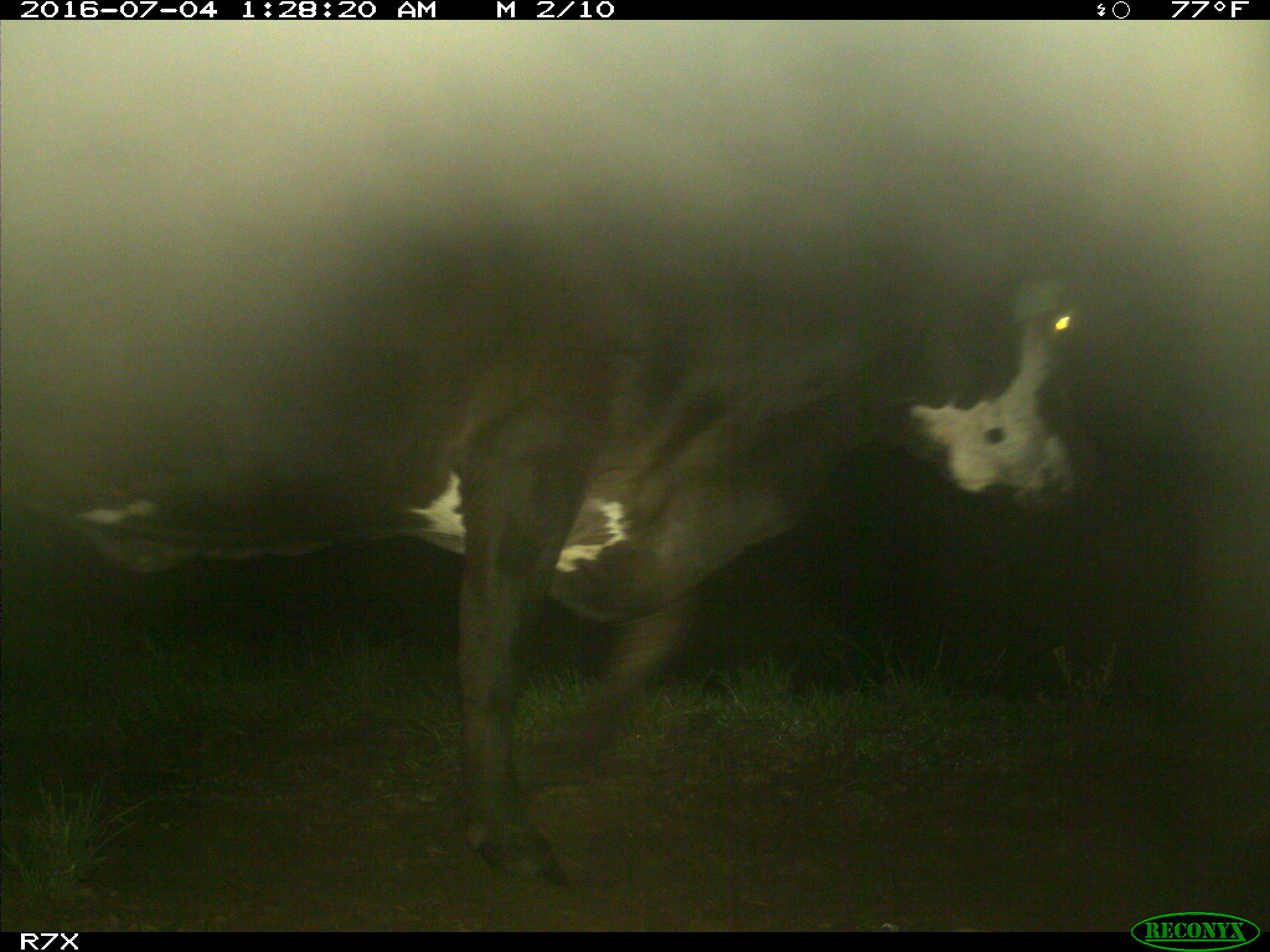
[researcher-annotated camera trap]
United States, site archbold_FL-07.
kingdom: Animalia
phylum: Chordata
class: Mammalia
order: Artiodactyla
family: Bovidae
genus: Bos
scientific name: Bos taurus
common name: domestic cow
Bos taurus (domestic cow).